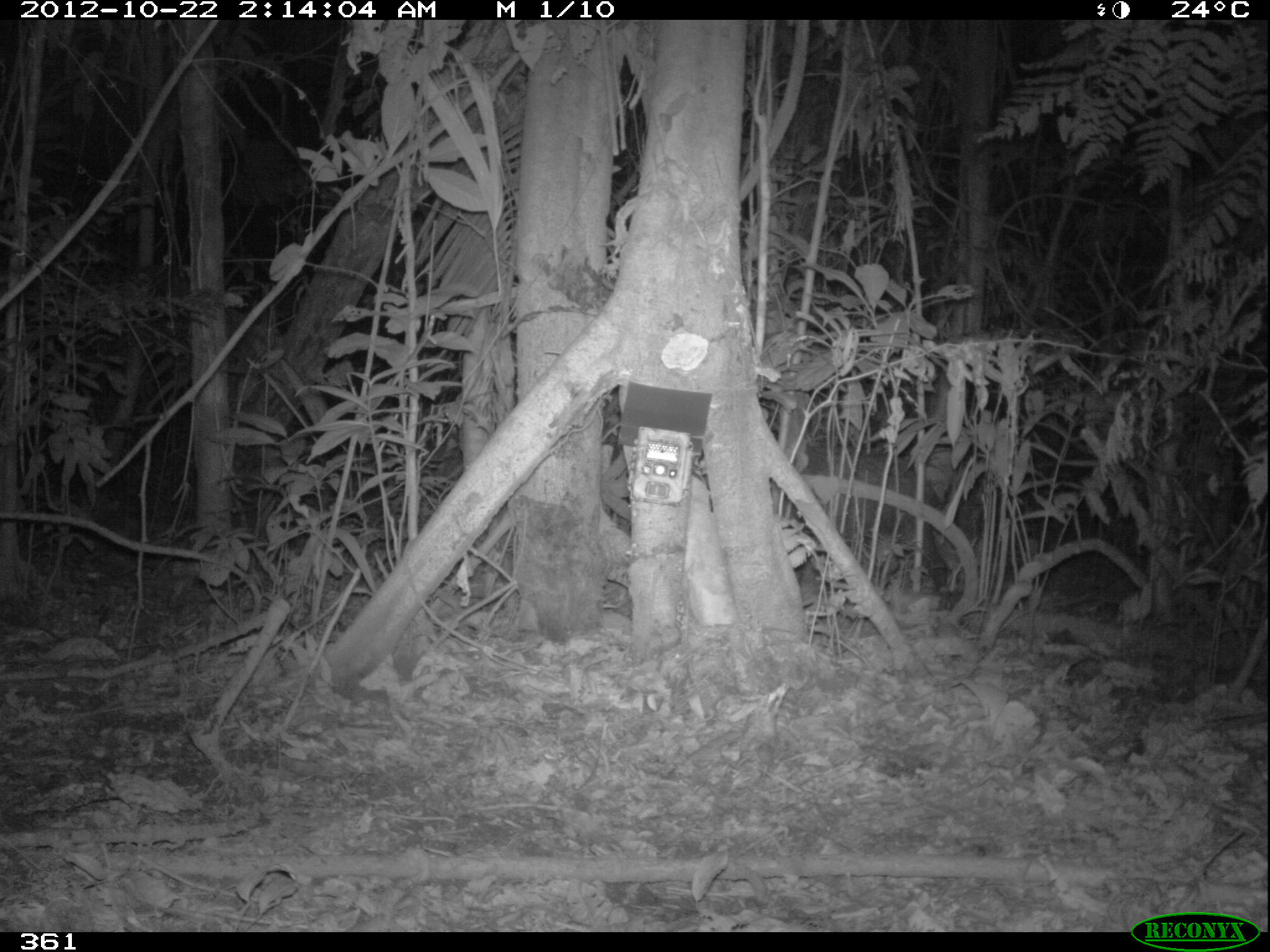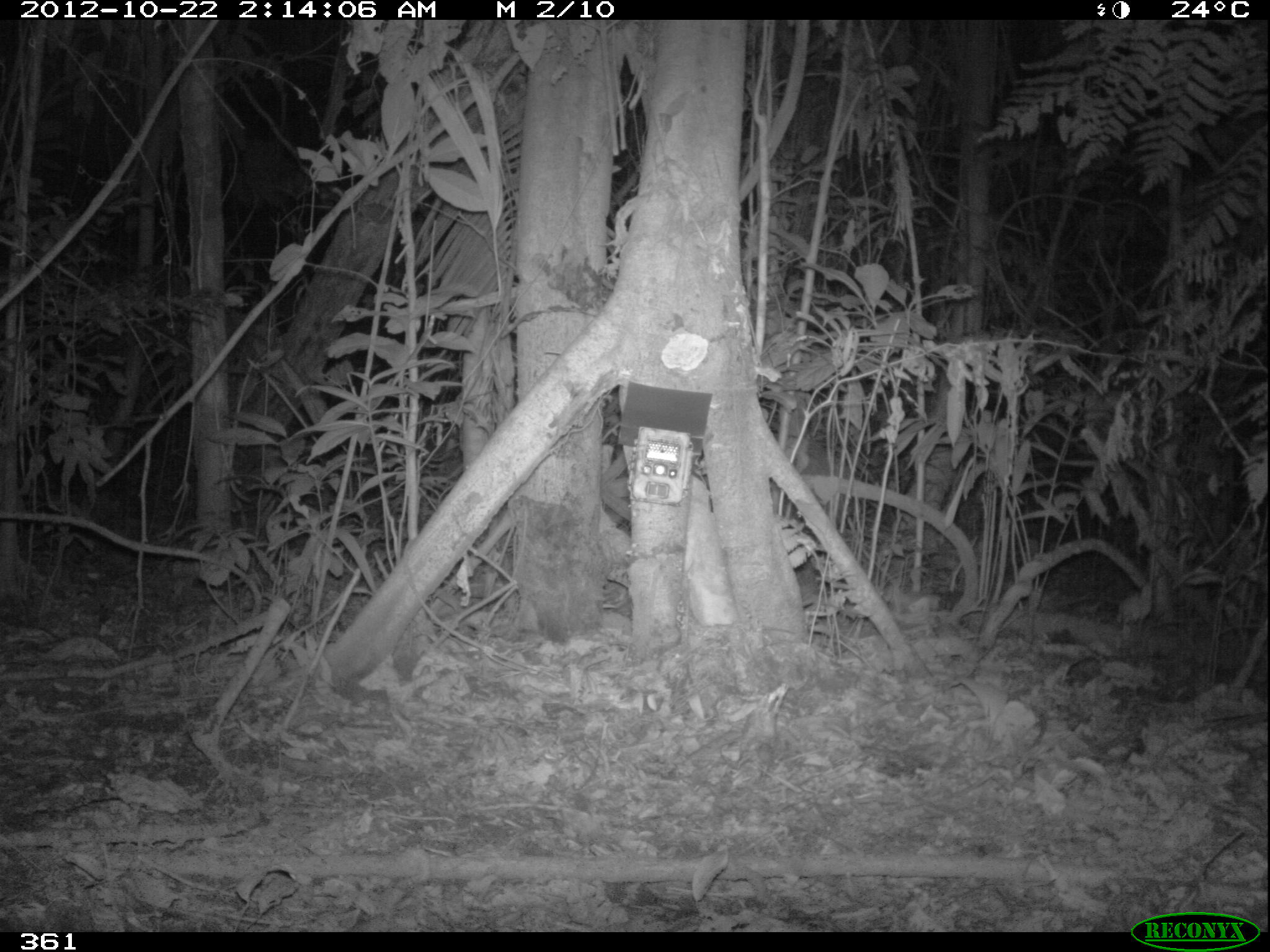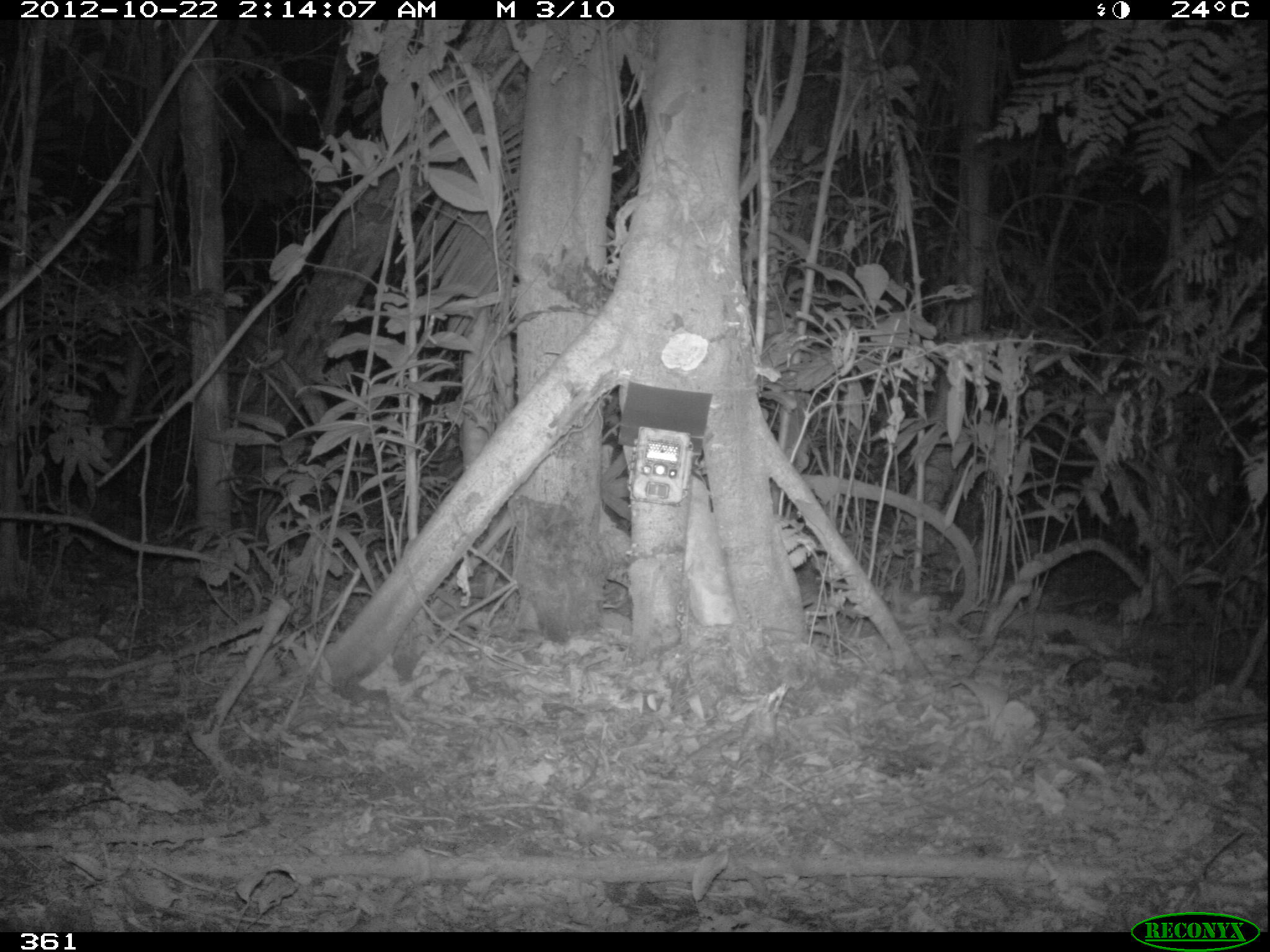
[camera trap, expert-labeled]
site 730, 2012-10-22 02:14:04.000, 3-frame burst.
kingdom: Animalia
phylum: Chordata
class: Mammalia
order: Artiodactyla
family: Tayassuidae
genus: Tayassu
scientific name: Tayassu pecari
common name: white-lipped peccary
Tayassu pecari (white-lipped peccary).